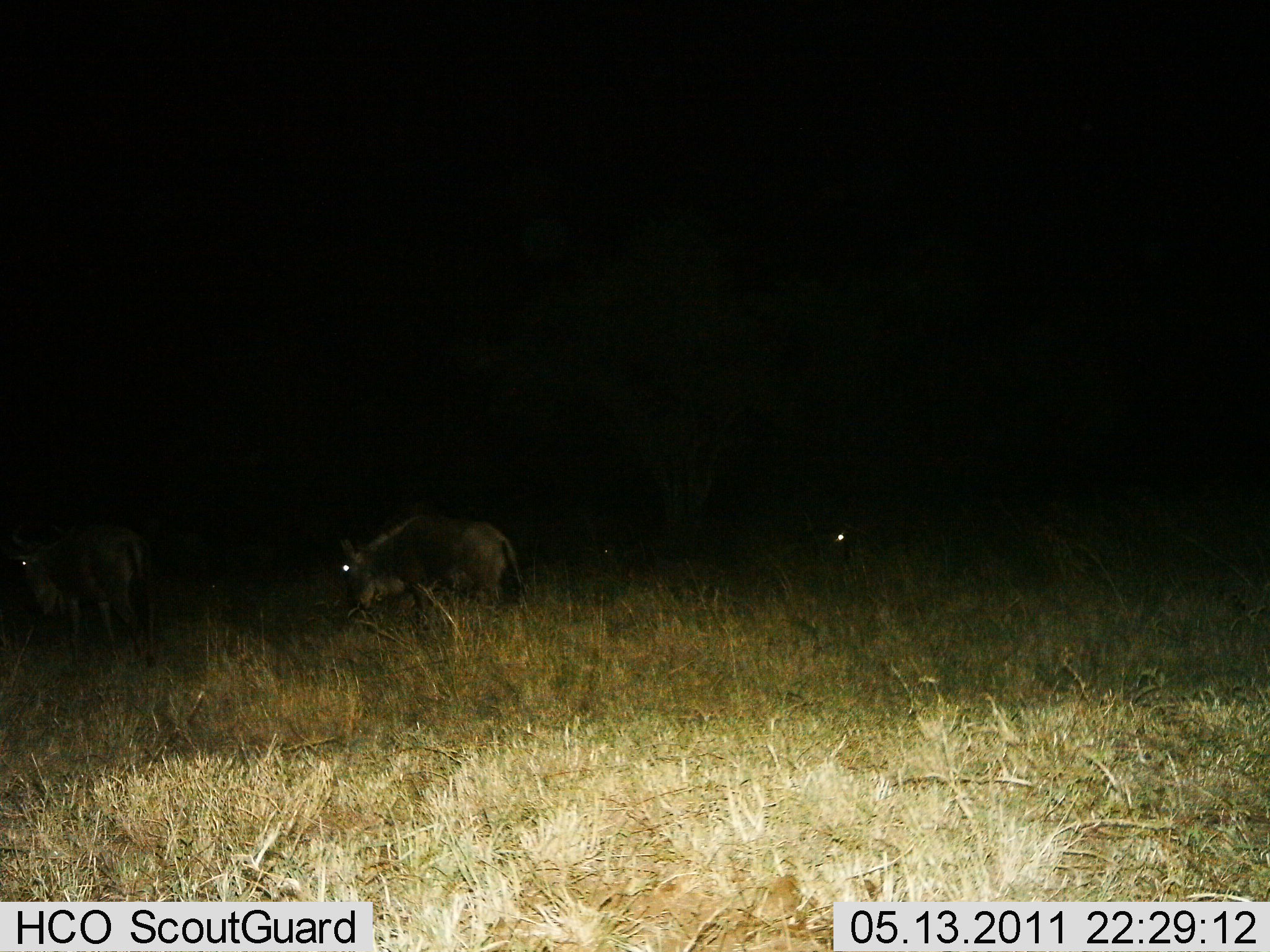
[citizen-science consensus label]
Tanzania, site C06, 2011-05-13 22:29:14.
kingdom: Animalia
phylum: Chordata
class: Mammalia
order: Artiodactyla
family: Bovidae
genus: Connochaetes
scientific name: Connochaetes taurinus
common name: blue wildebeest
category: wildebeest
Wildebeest (blue wildebeest) (Connochaetes taurinus), count 3. Behavior (volunteer vote fractions): standing 29%, resting 7%, moving 43%, interacting 0%. Young present (vote fraction): 0%. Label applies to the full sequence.